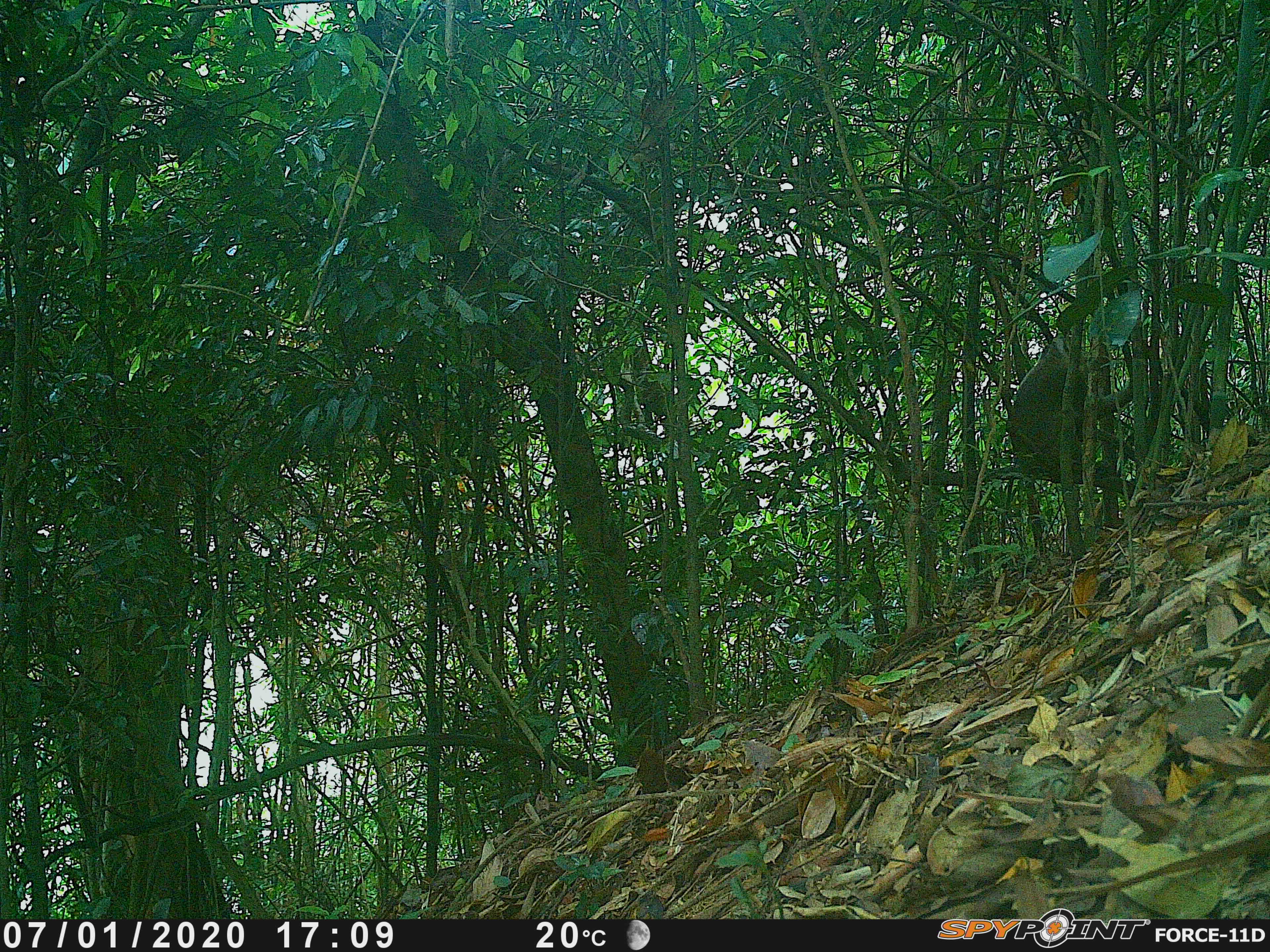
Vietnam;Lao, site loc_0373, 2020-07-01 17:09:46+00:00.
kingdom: Animalia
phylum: Chordata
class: Mammalia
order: Primates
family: Cercopithecidae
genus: Macaca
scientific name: Macaca nemestrina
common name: pig-tailed macaque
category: pig tailed macaque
Pig tailed macaque (pig-tailed macaque) (Macaca nemestrina). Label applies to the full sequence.